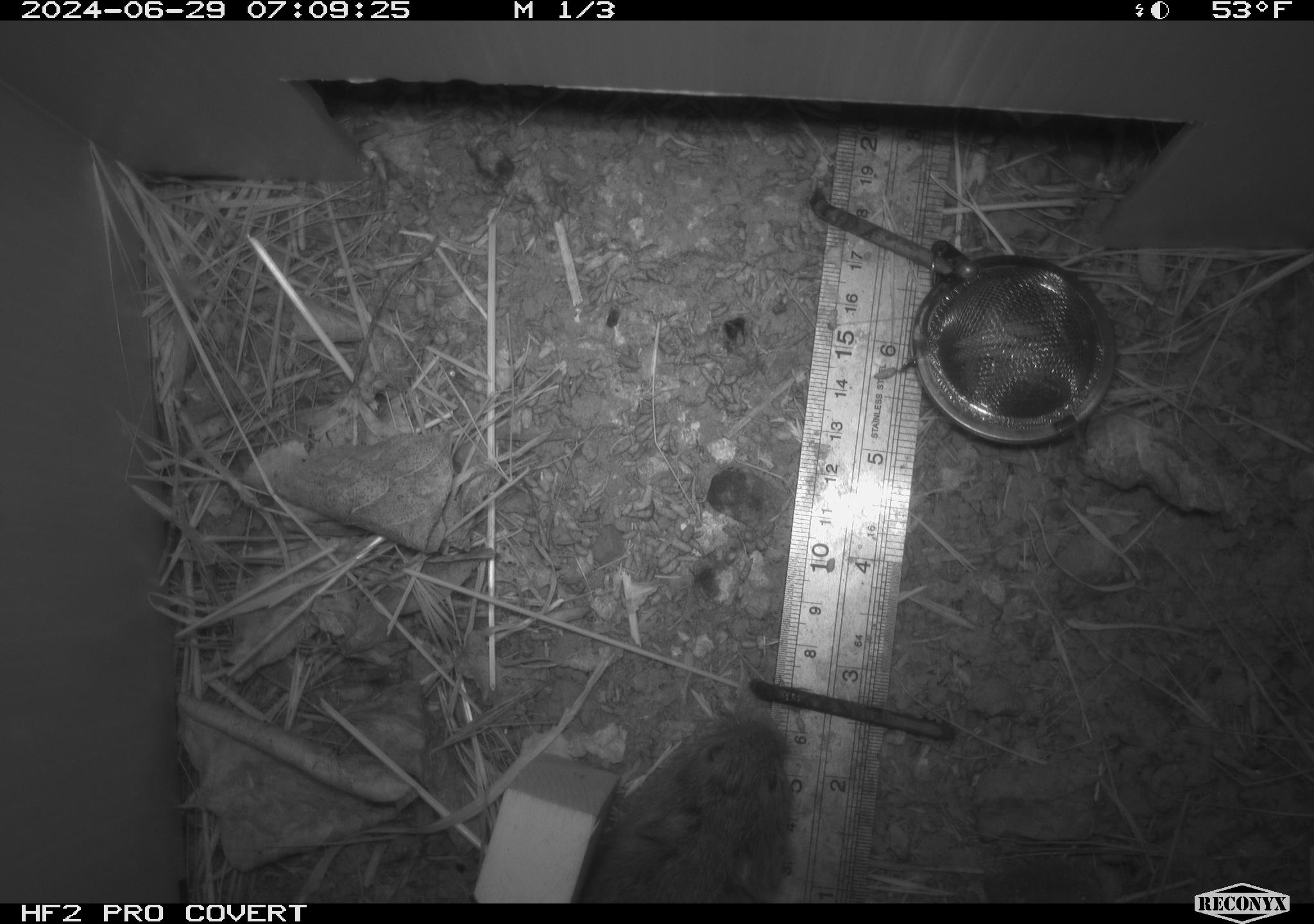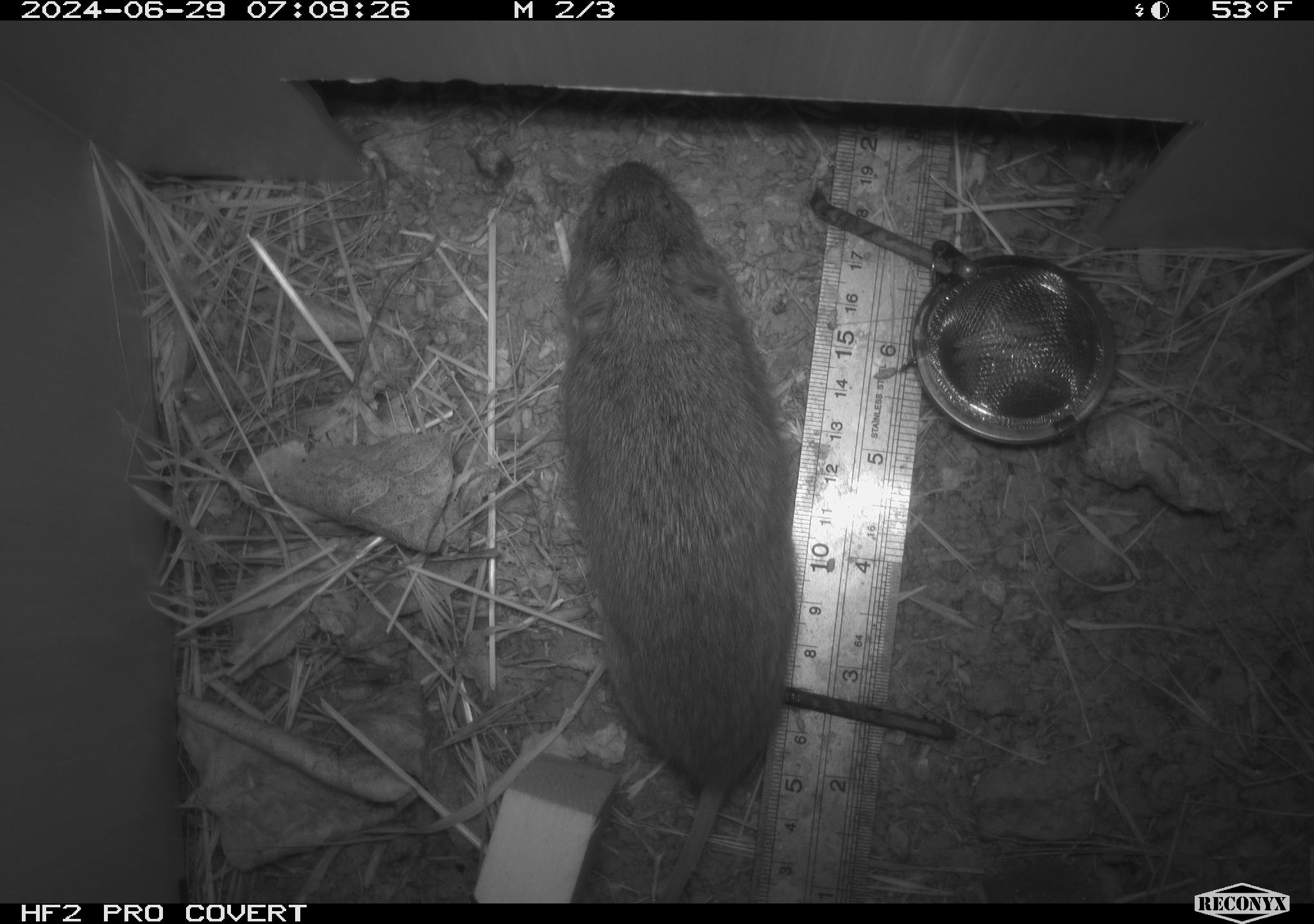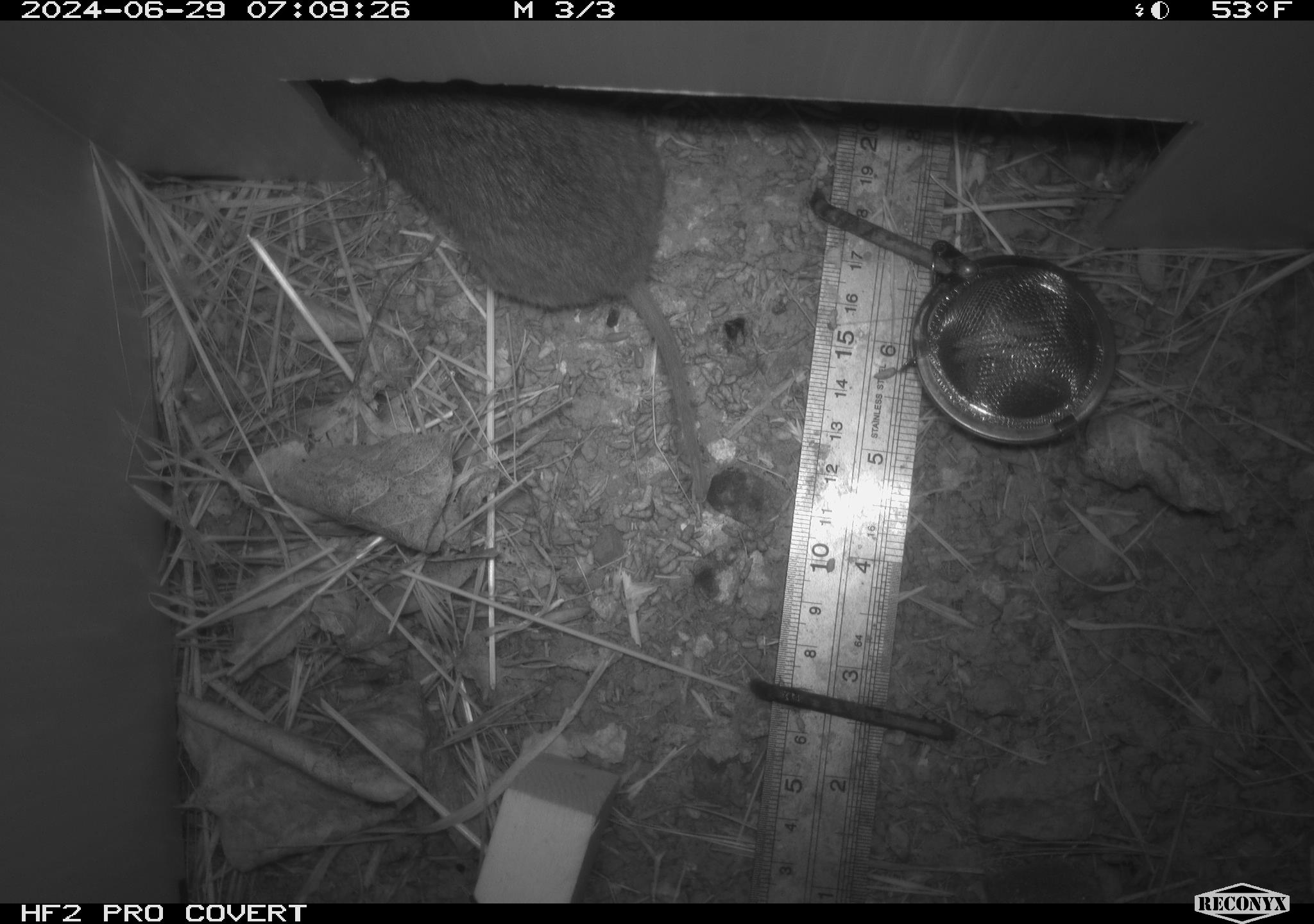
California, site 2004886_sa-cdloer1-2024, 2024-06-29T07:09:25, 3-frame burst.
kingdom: Animalia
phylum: Chordata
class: Mammalia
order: Rodentia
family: Cricetidae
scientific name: Arvicolinae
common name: voles, lemmings, and muskrats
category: arvicolinae subfamily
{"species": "arvicolinae subfamily (voles, lemmings, and muskrats) (Arvicolinae)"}